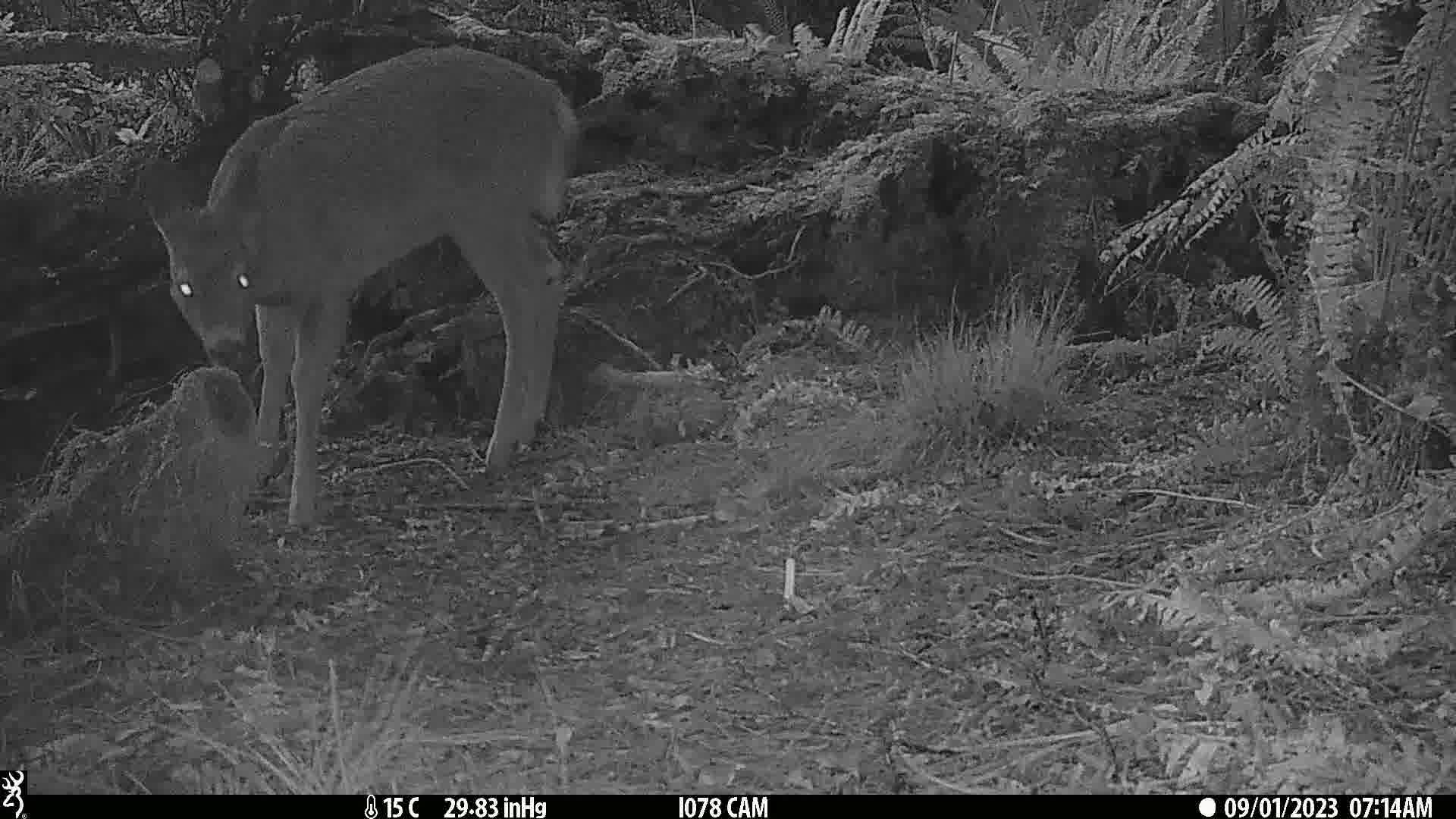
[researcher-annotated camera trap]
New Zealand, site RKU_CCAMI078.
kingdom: Animalia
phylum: Chordata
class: Mammalia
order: Artiodactyla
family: Cervidae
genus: Odocoileus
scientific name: Odocoileus virginianus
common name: white-tailed deer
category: white tailed deer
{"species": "white tailed deer (white-tailed deer) (Odocoileus virginianus)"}